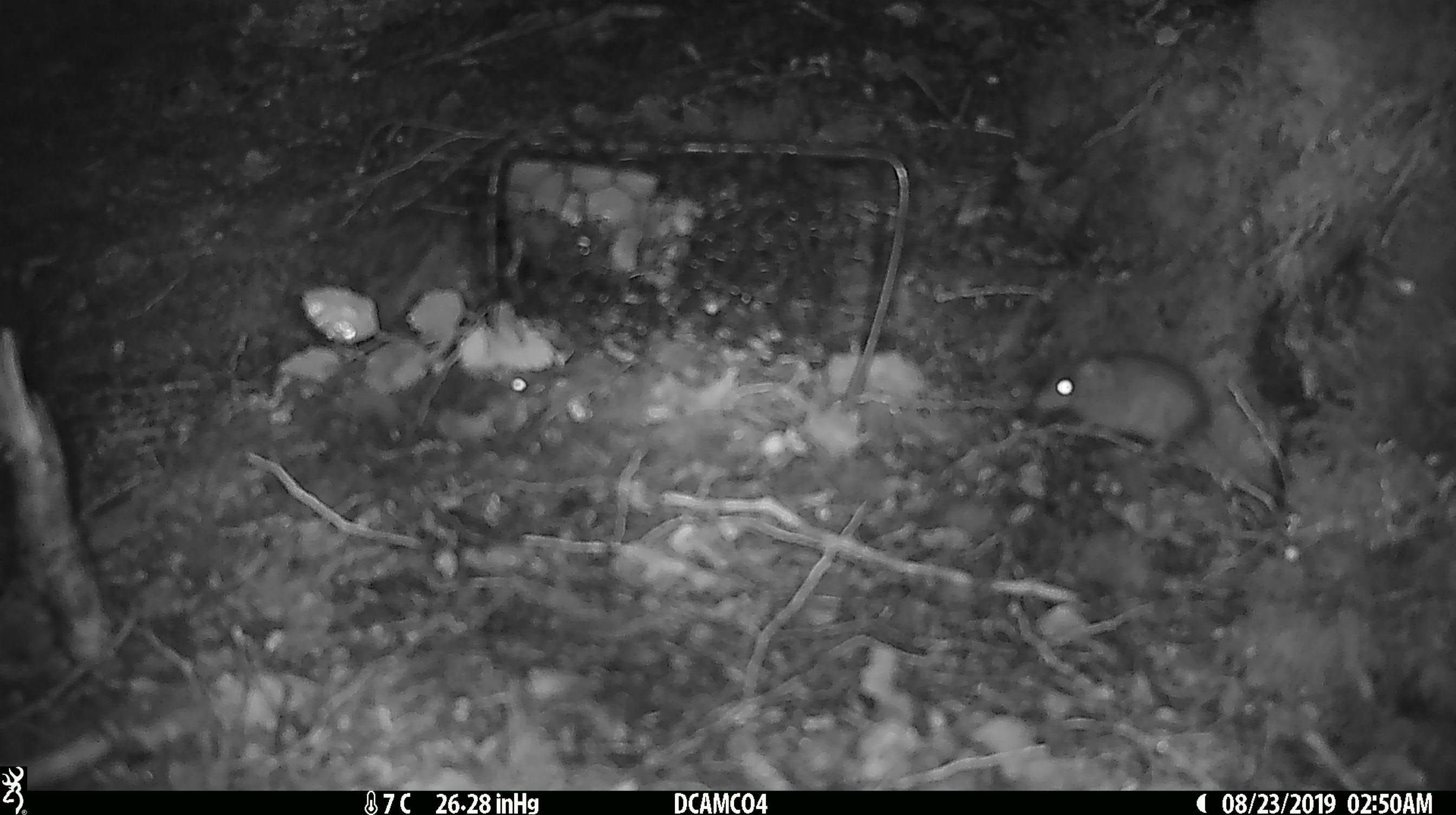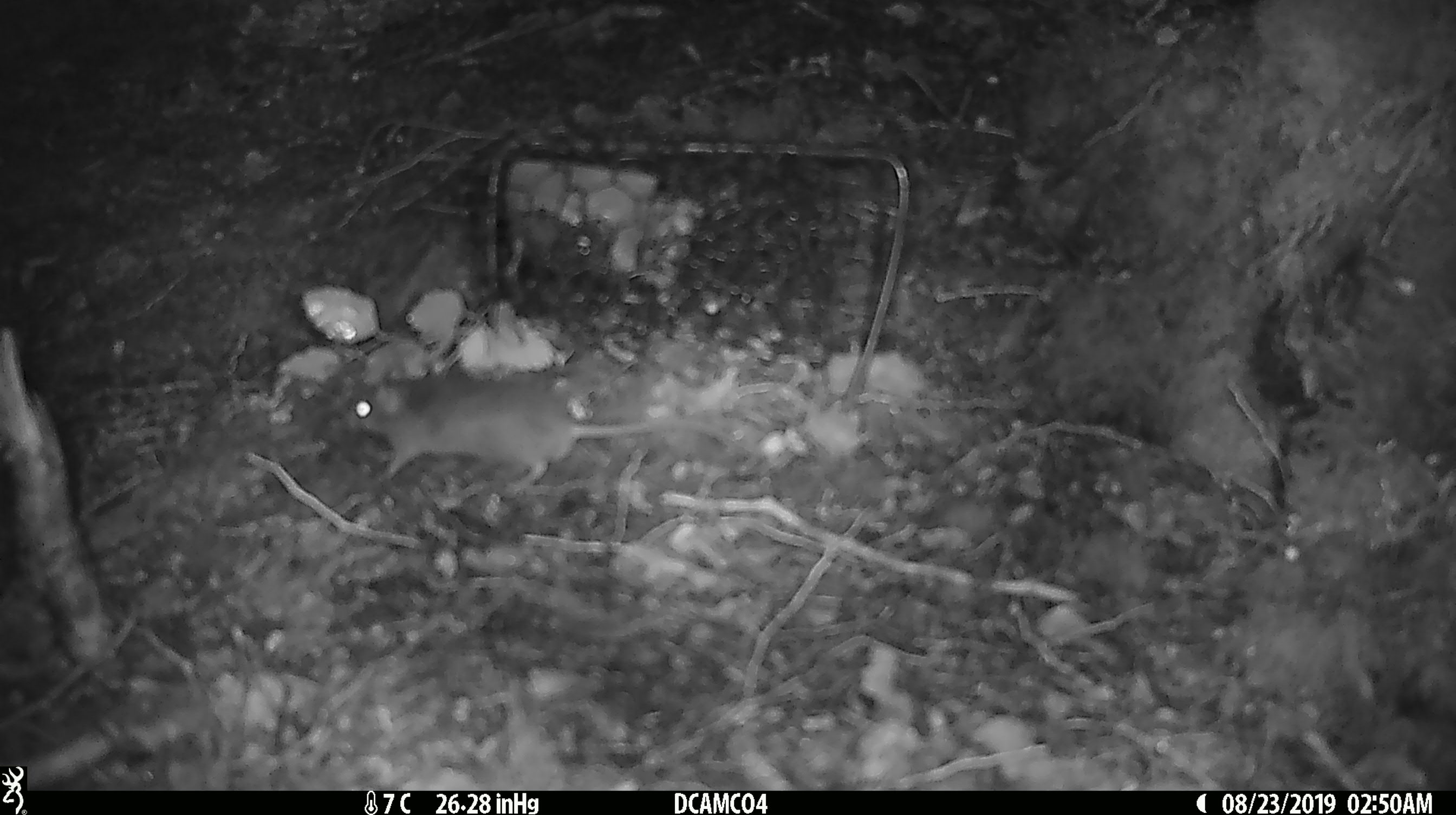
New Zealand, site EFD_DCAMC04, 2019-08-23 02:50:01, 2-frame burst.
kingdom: Animalia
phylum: Chordata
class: Mammalia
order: Rodentia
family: Muridae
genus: Mus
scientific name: Mus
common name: mouse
Mouse (Mus).